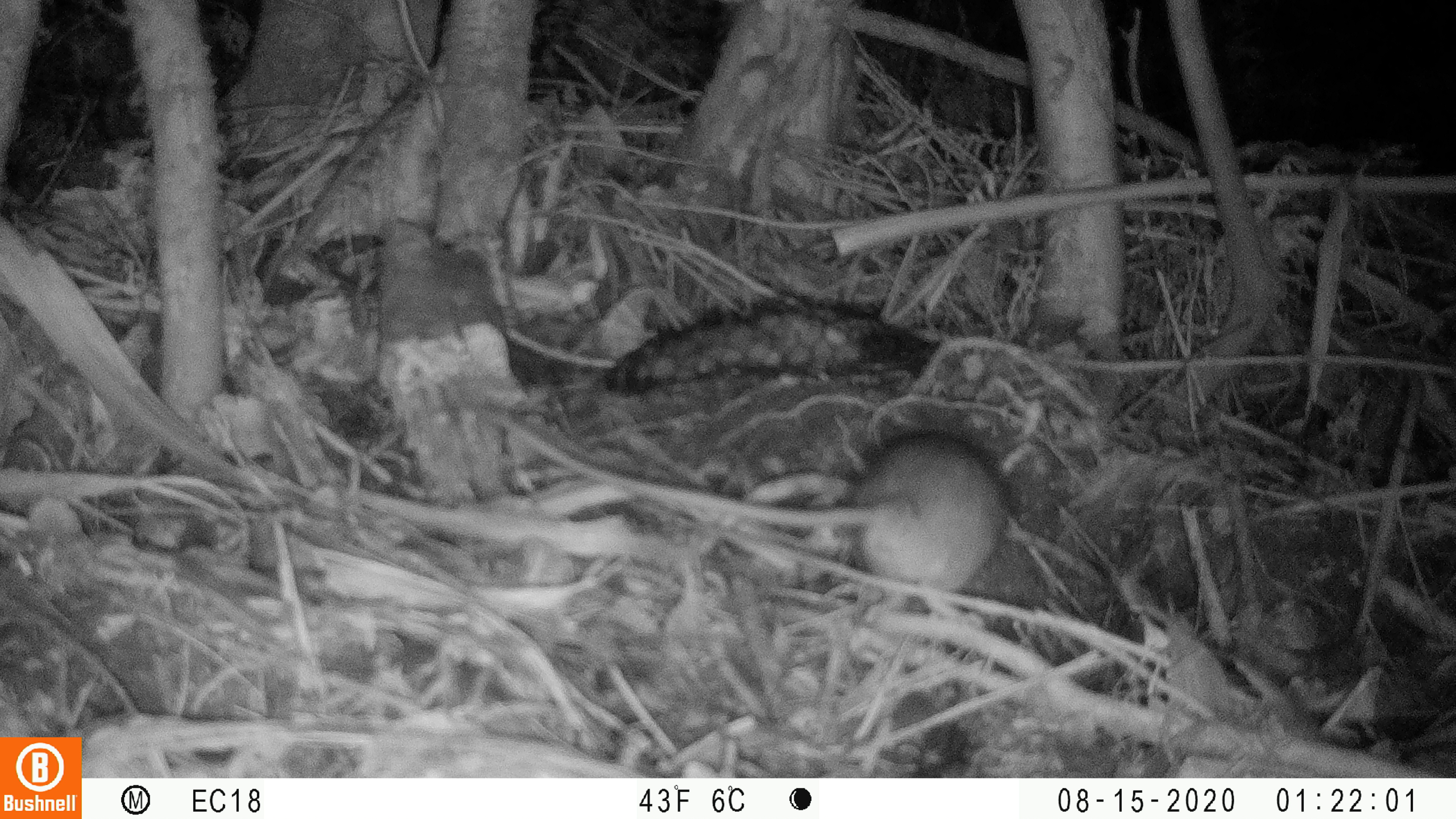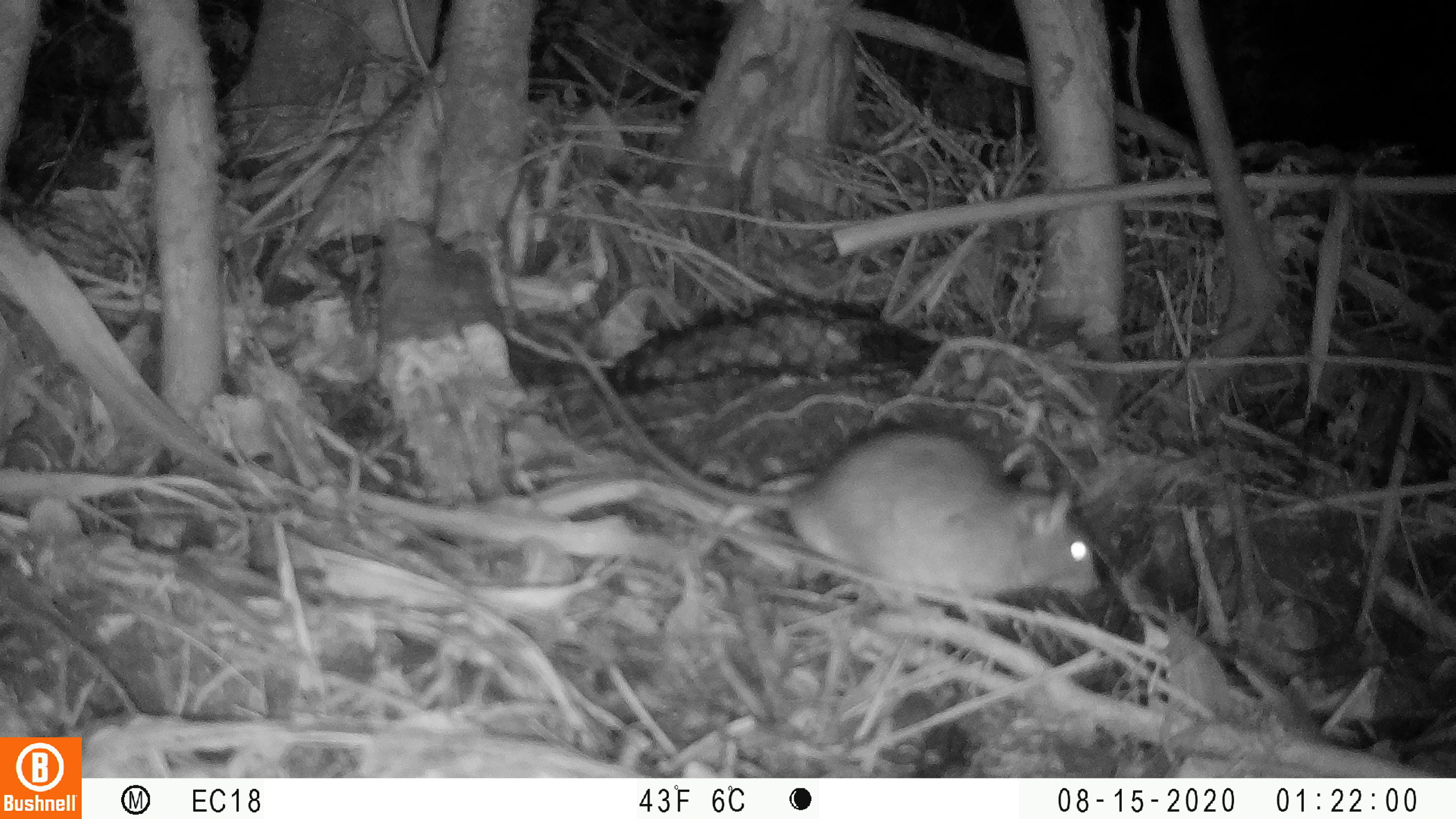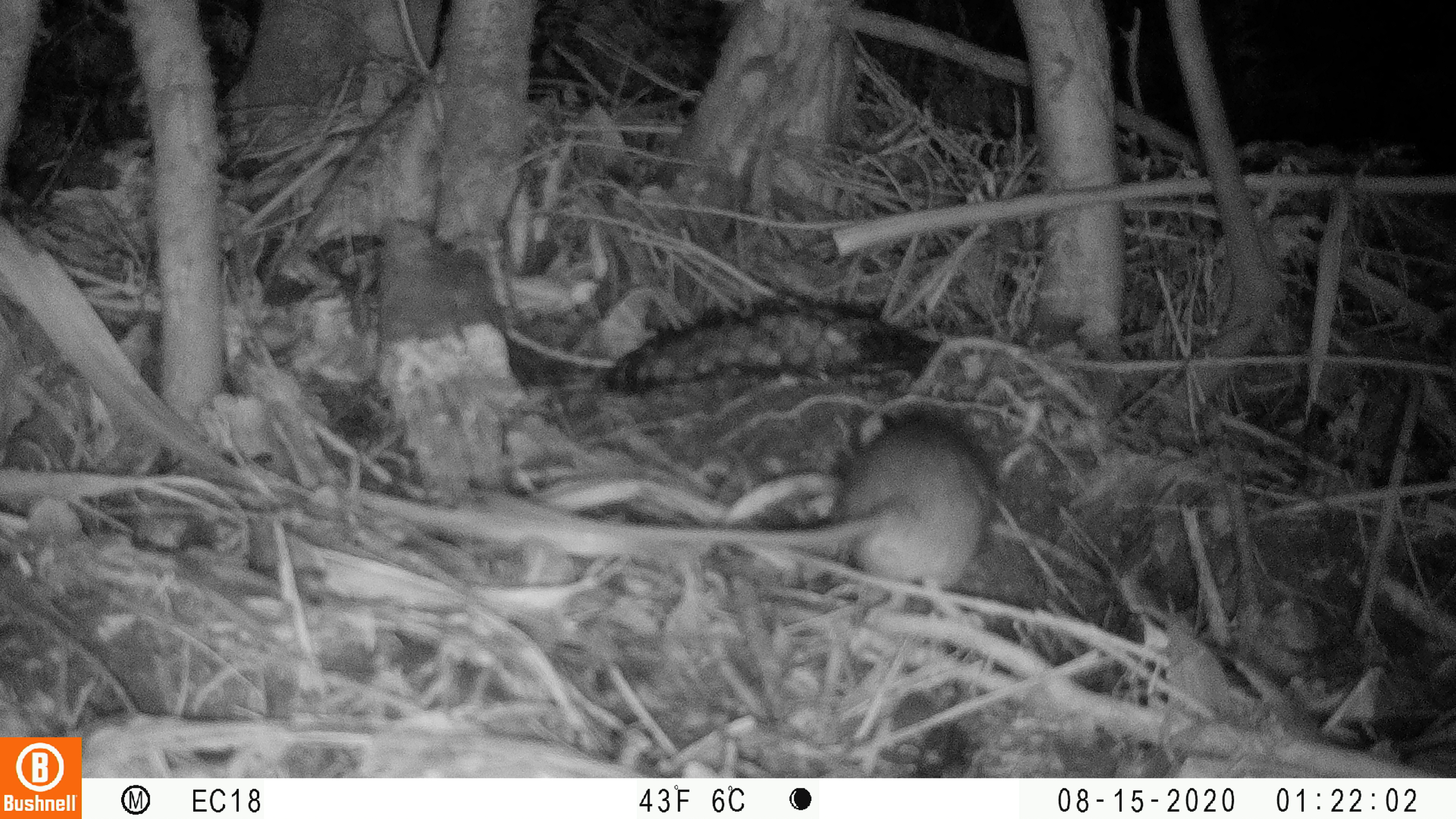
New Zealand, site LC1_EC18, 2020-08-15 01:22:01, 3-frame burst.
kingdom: Animalia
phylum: Chordata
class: Mammalia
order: Rodentia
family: Muridae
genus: Rattus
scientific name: Rattus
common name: rat